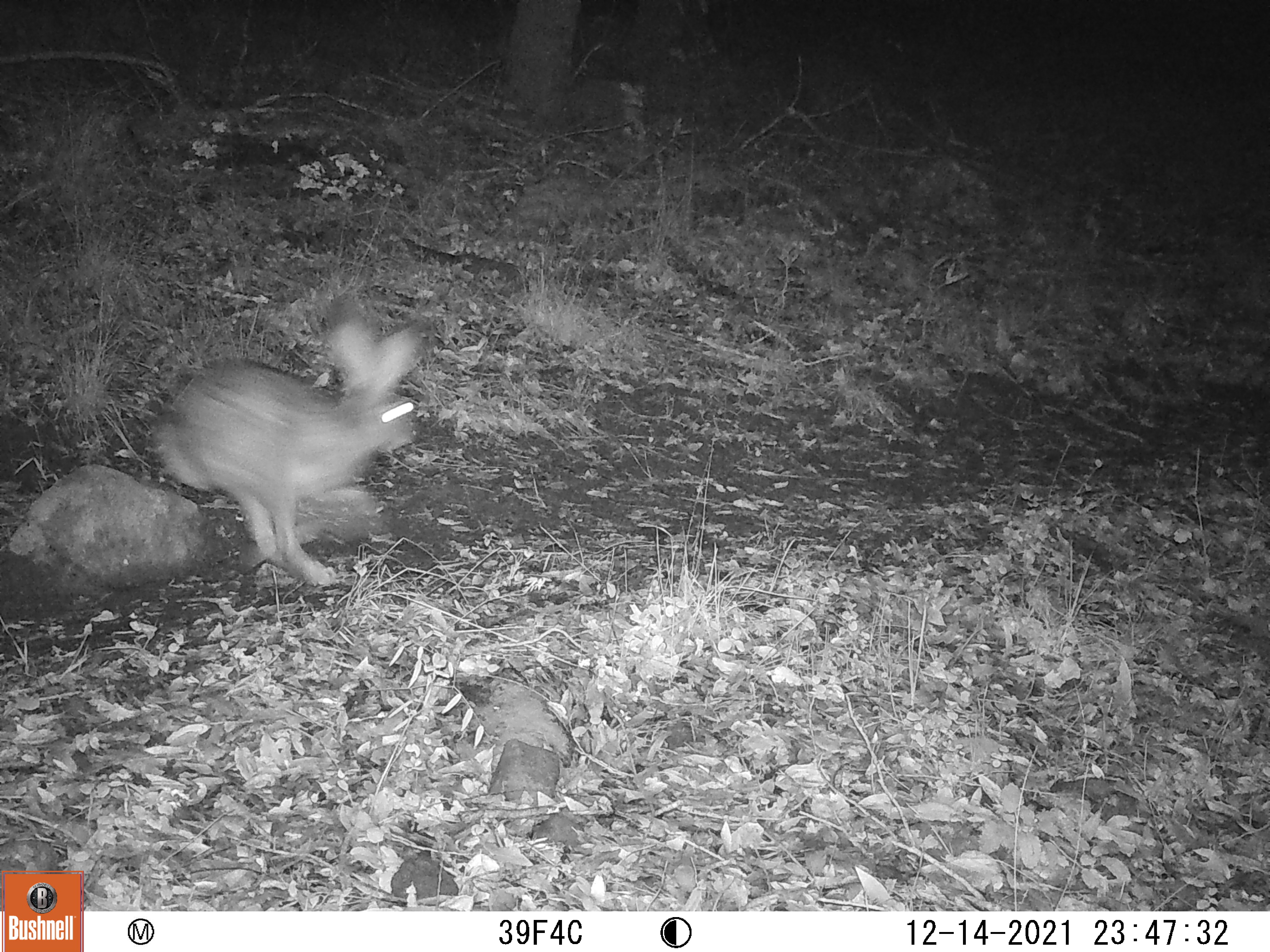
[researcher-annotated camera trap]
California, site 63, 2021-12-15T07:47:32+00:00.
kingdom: Animalia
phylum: Chordata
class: Mammalia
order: Lagomorpha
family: Leporidae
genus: Lepus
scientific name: Lepus californicus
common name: black-tailed jackrabbit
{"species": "black-tailed jackrabbit (Lepus californicus)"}